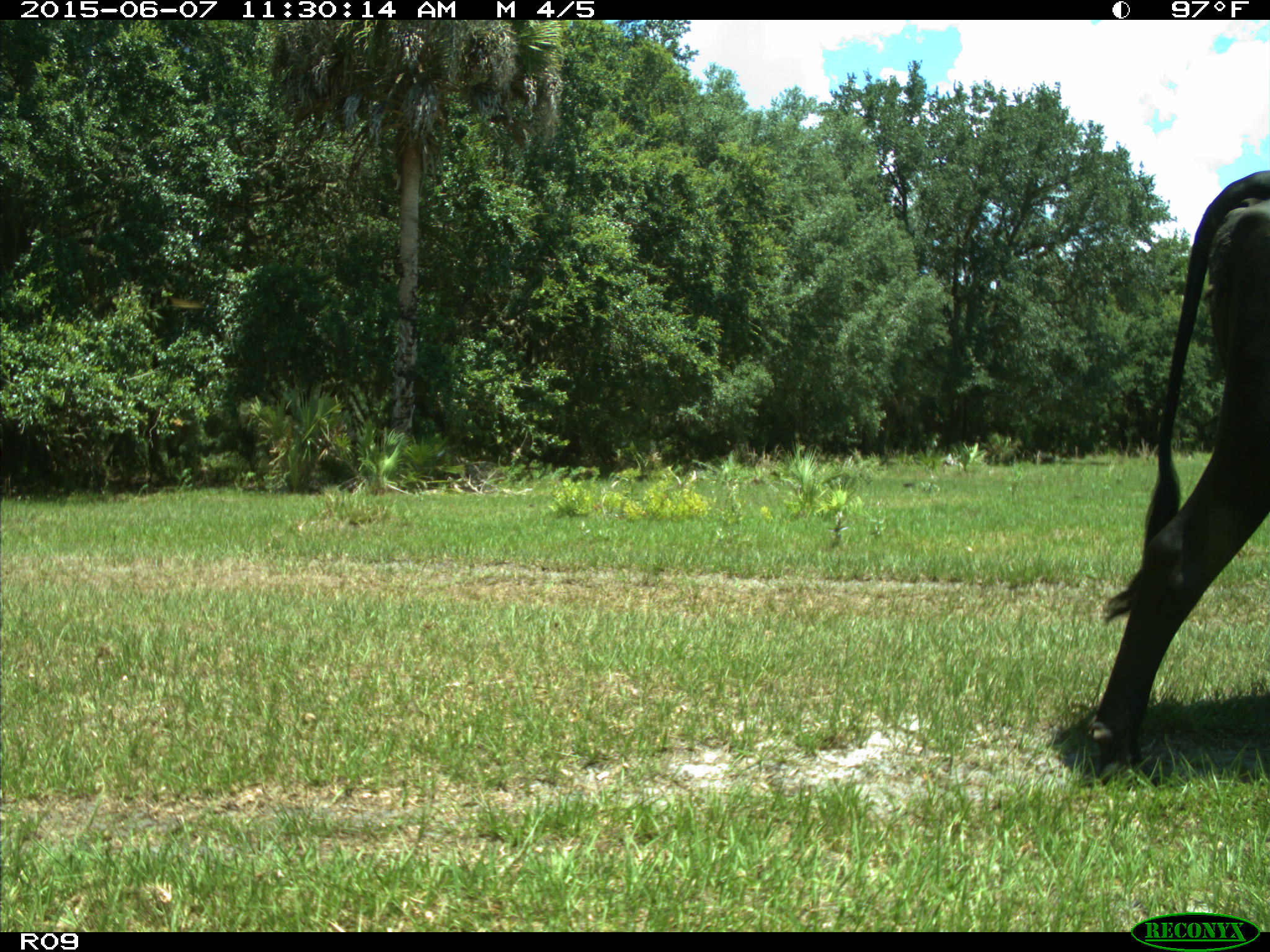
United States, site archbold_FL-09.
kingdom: Animalia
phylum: Chordata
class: Mammalia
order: Artiodactyla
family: Bovidae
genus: Bos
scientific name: Bos taurus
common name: domestic cow